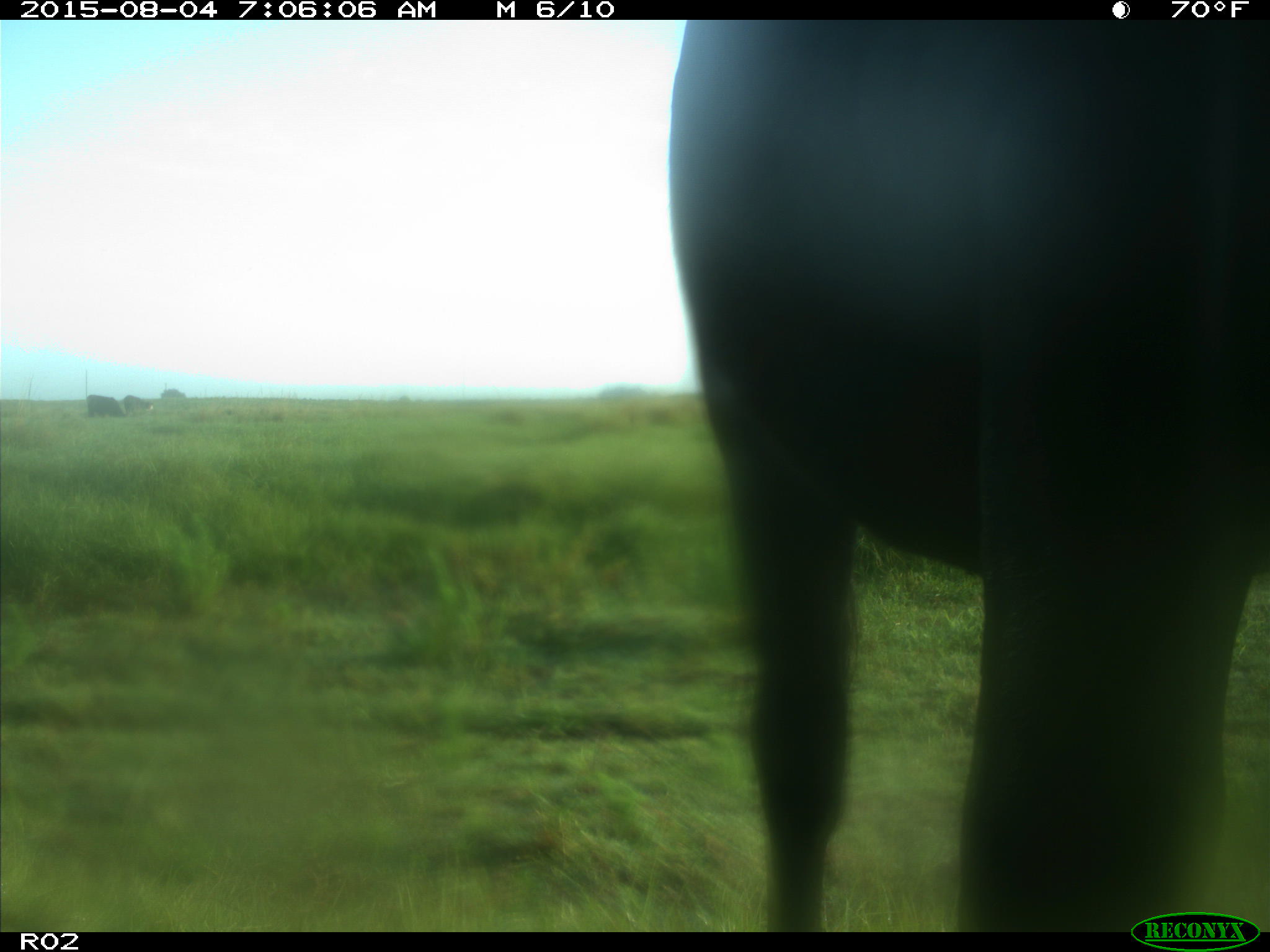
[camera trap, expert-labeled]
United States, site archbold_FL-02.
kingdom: Animalia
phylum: Chordata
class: Mammalia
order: Artiodactyla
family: Bovidae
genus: Bos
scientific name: Bos taurus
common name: domestic cow